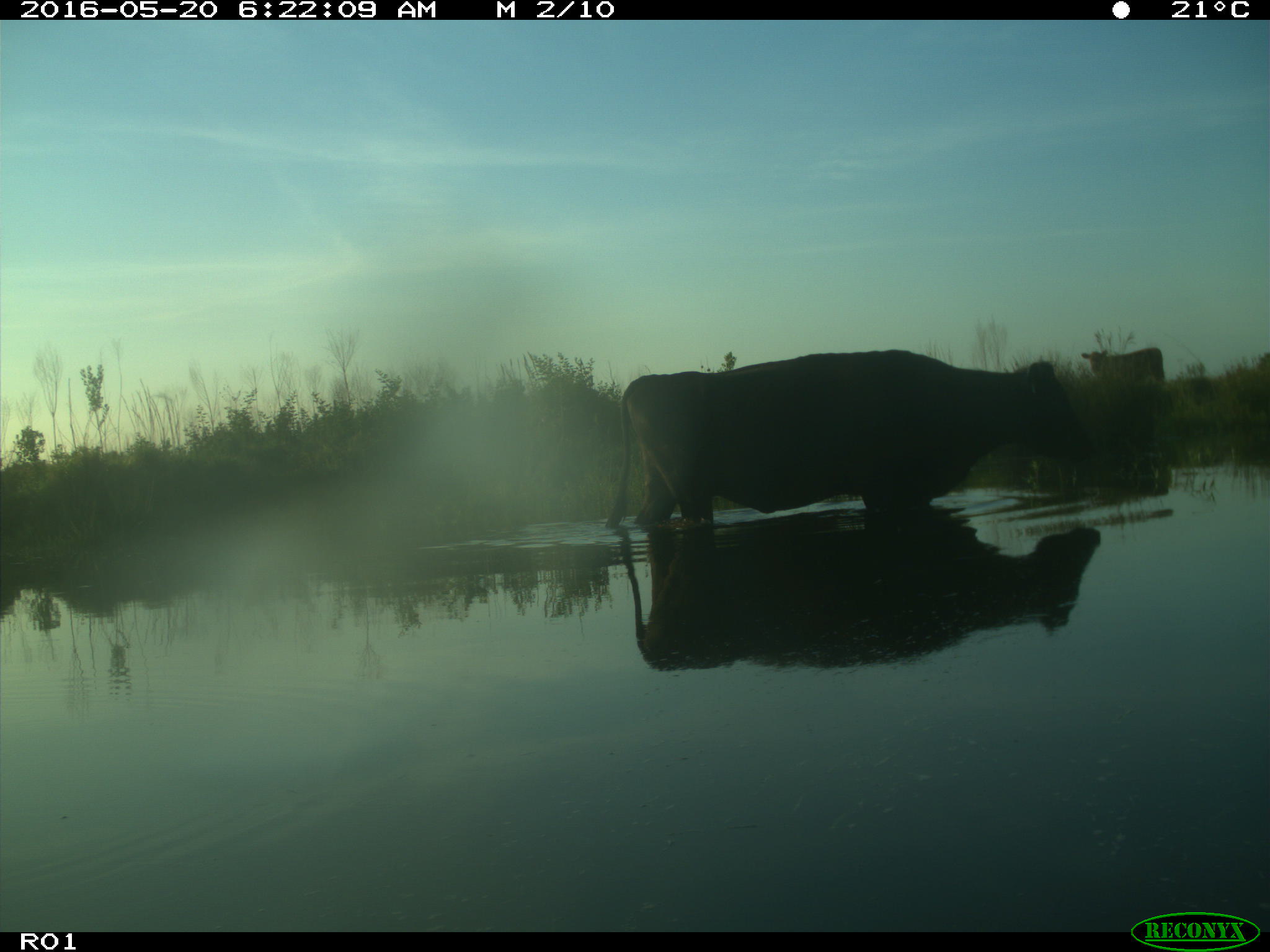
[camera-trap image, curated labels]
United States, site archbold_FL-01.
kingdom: Animalia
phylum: Chordata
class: Mammalia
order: Artiodactyla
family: Bovidae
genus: Bos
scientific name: Bos taurus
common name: domestic cow